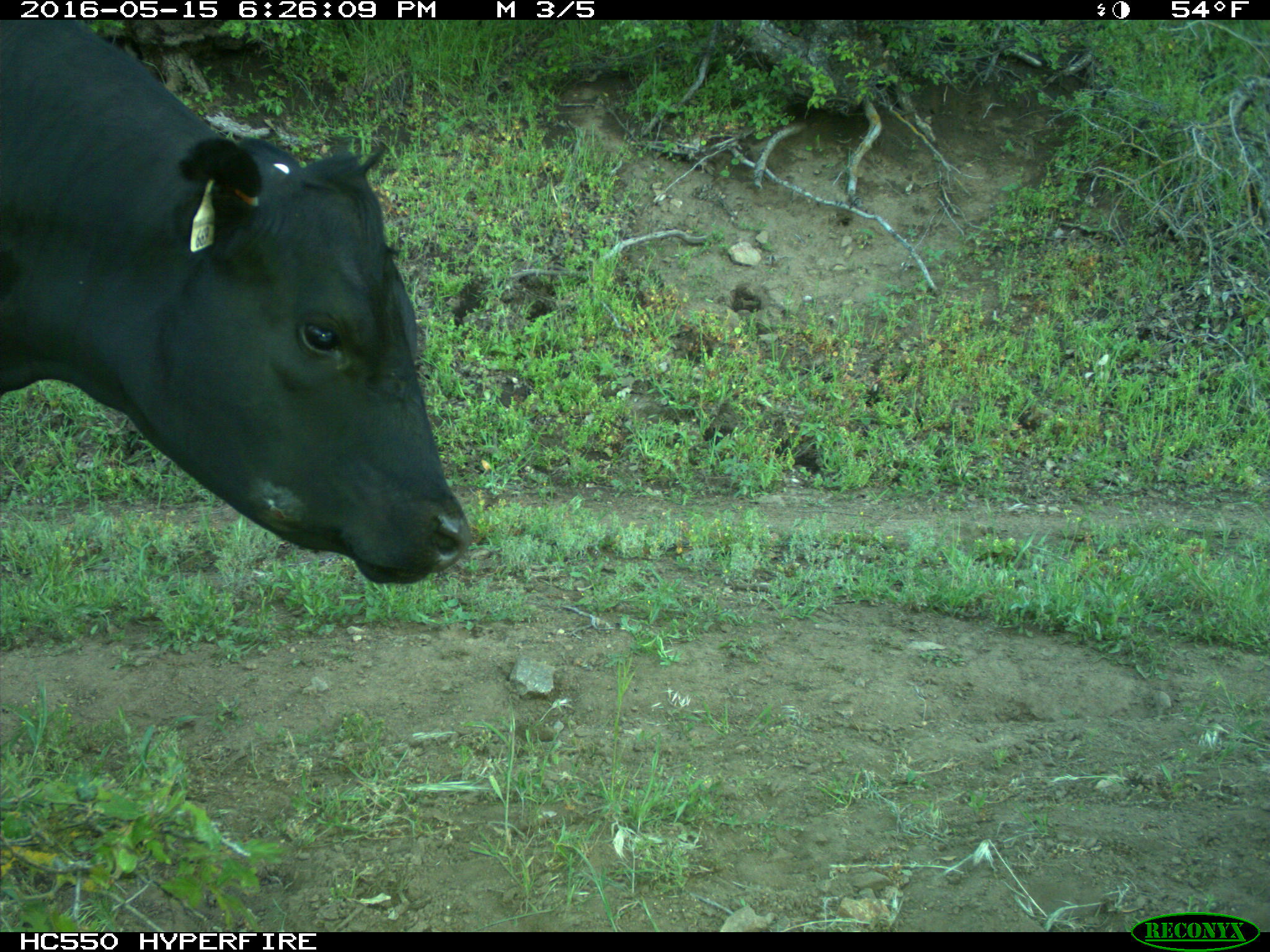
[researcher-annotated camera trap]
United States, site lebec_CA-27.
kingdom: Animalia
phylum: Chordata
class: Mammalia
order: Artiodactyla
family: Bovidae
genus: Bos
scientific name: Bos taurus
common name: domestic cow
Bos taurus (domestic cow).